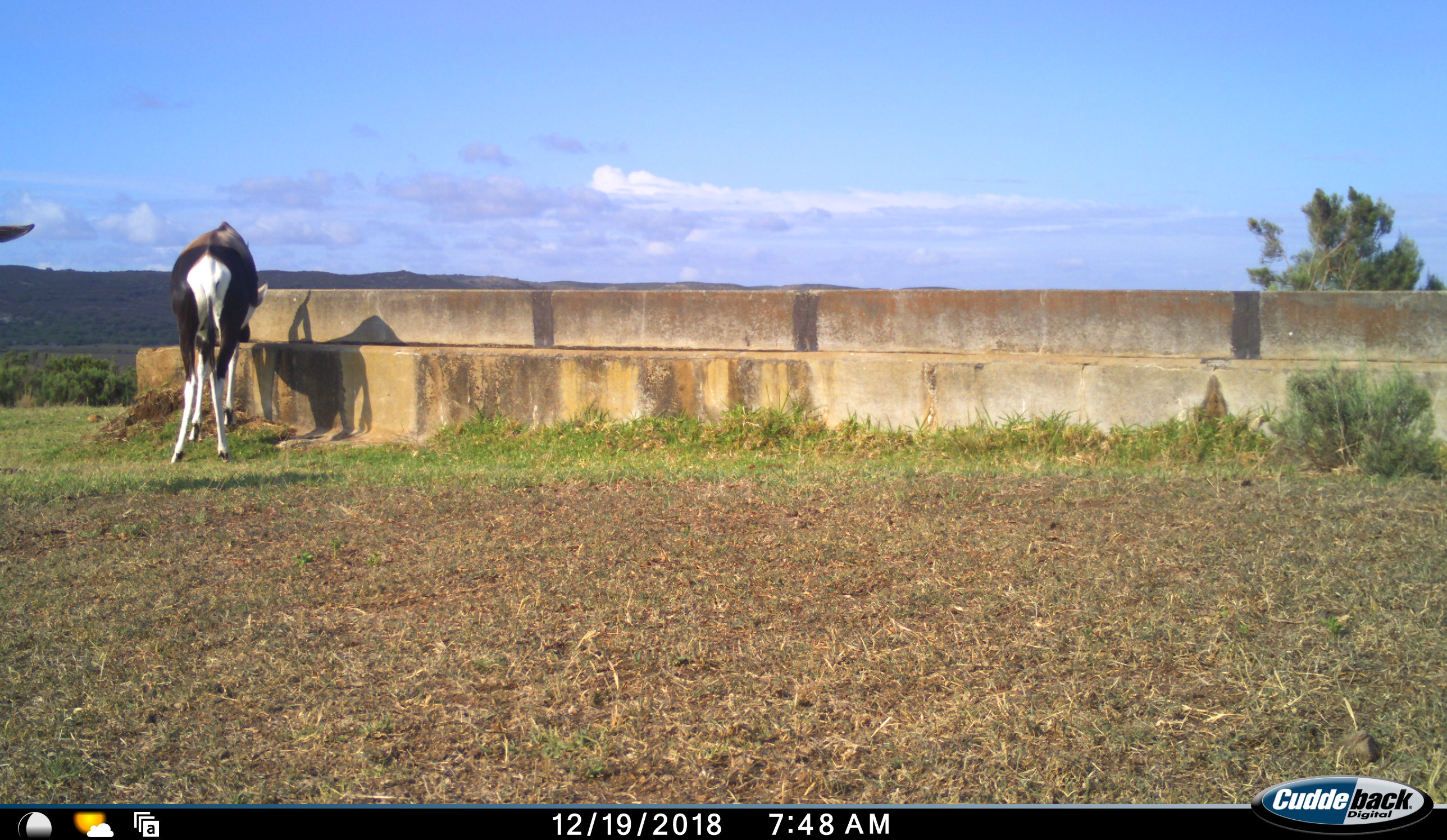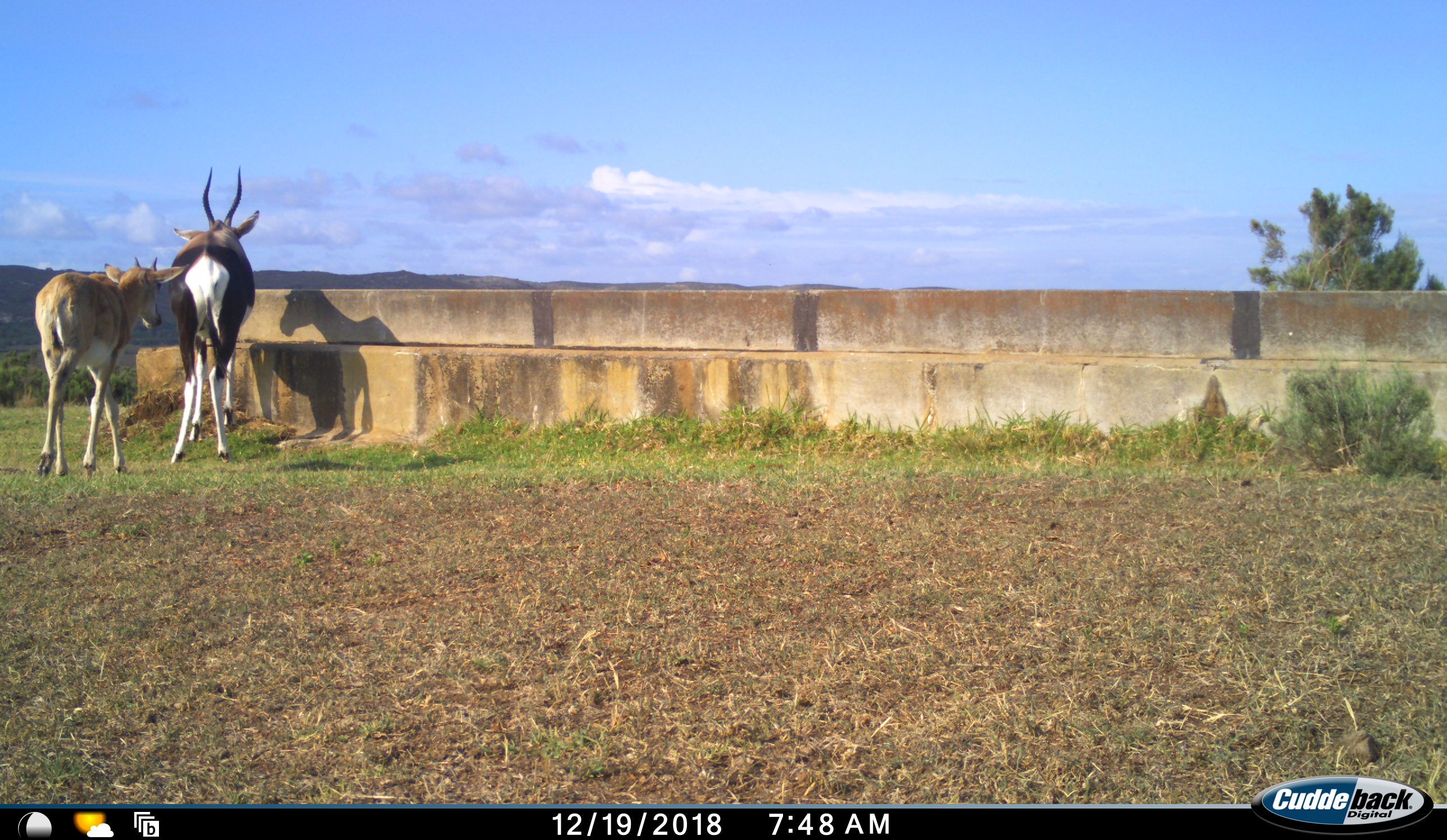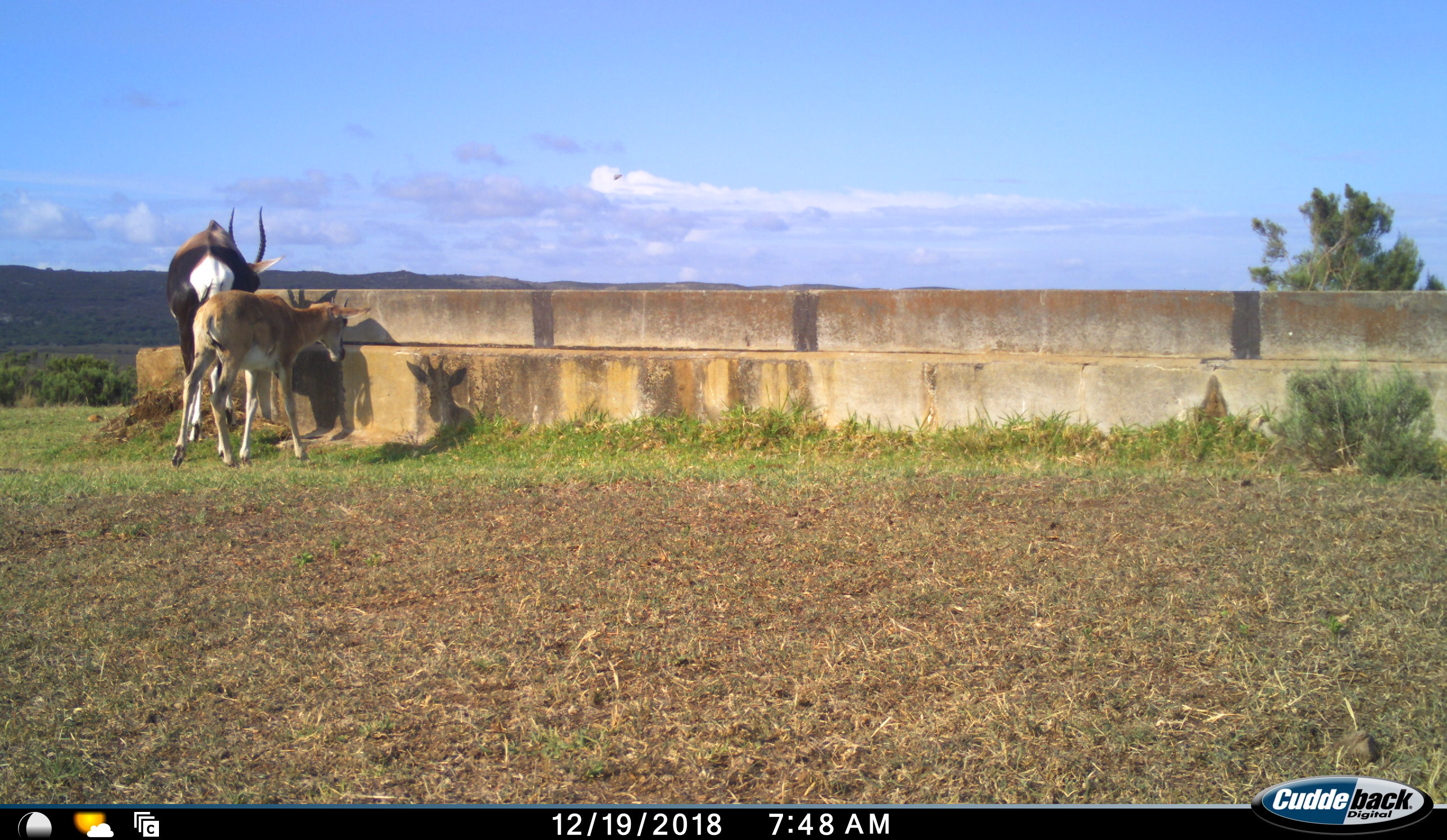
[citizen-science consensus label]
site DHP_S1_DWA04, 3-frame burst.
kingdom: Animalia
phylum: Chordata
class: Mammalia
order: Artiodactyla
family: Bovidae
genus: Damaliscus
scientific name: Damaliscus pygargus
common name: bontebok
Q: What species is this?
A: Bontebok (Damaliscus pygargus).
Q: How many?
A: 2.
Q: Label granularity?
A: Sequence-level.